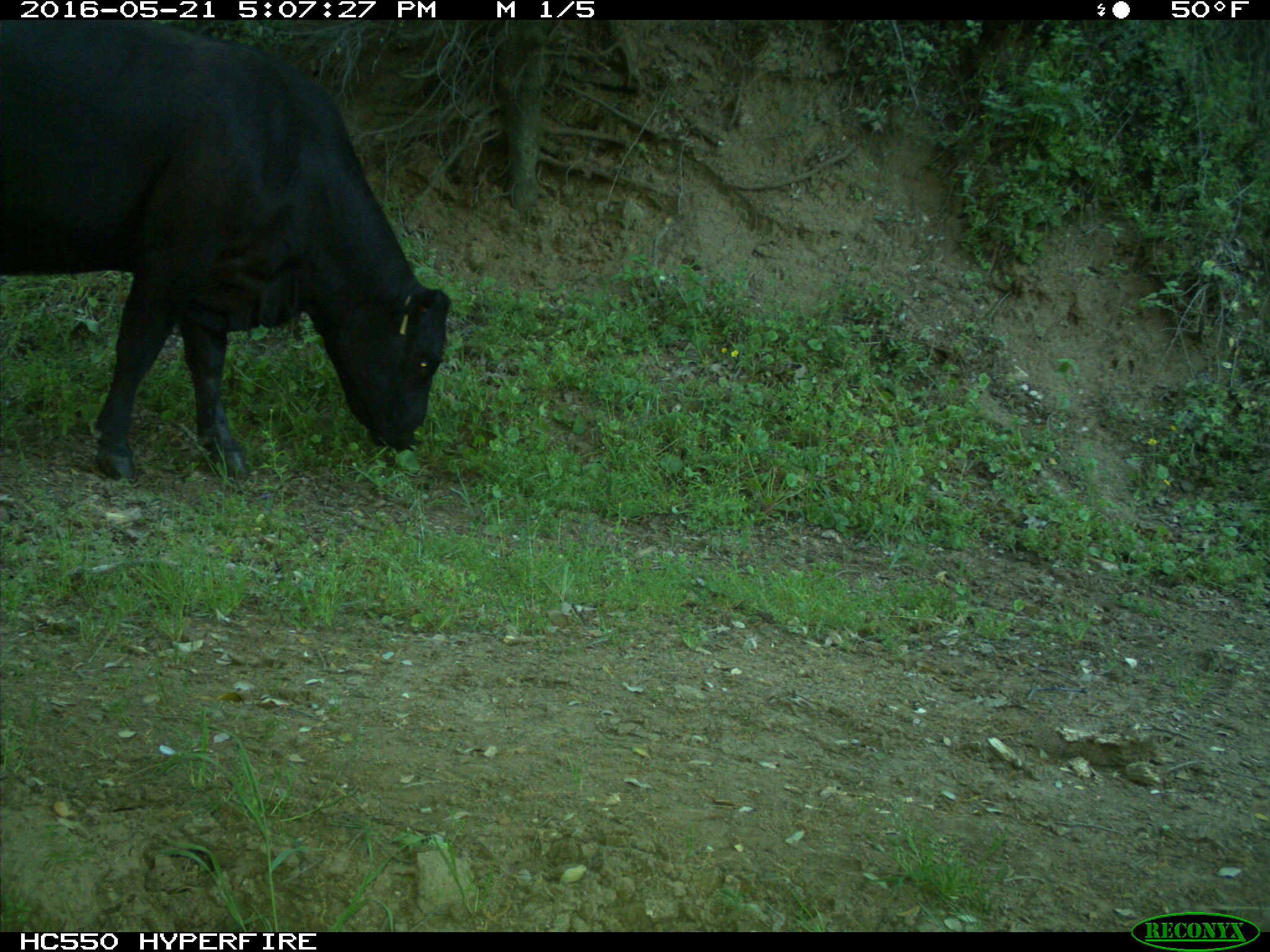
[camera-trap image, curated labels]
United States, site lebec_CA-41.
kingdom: Animalia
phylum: Chordata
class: Mammalia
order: Artiodactyla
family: Bovidae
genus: Bos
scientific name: Bos taurus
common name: domestic cow